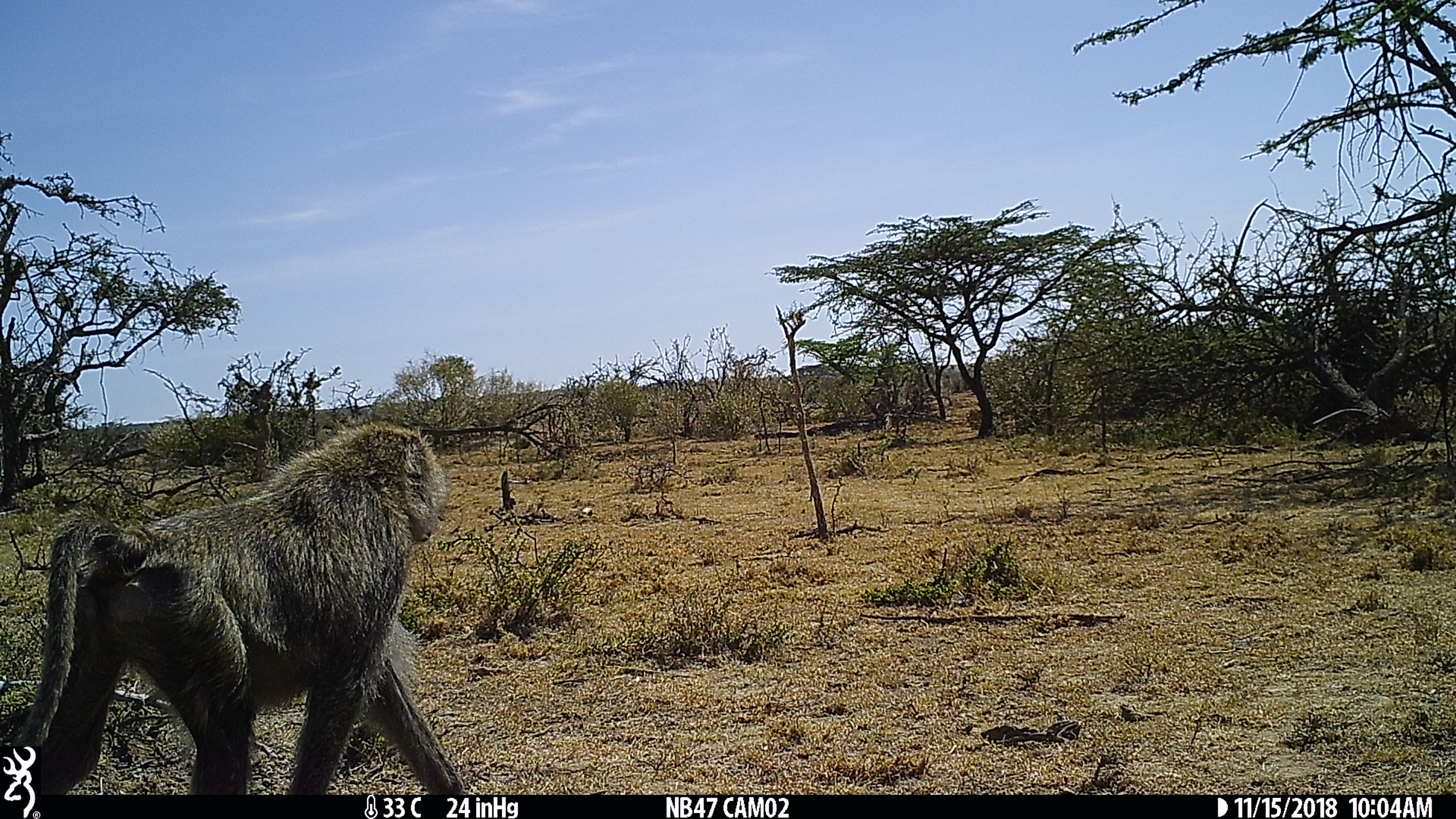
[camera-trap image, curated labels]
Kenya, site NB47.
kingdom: Animalia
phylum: Chordata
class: Mammalia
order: Primates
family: Cercopithecidae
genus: Papio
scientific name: Papio anubis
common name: olive baboon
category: baboon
Baboon (olive baboon) (Papio anubis).